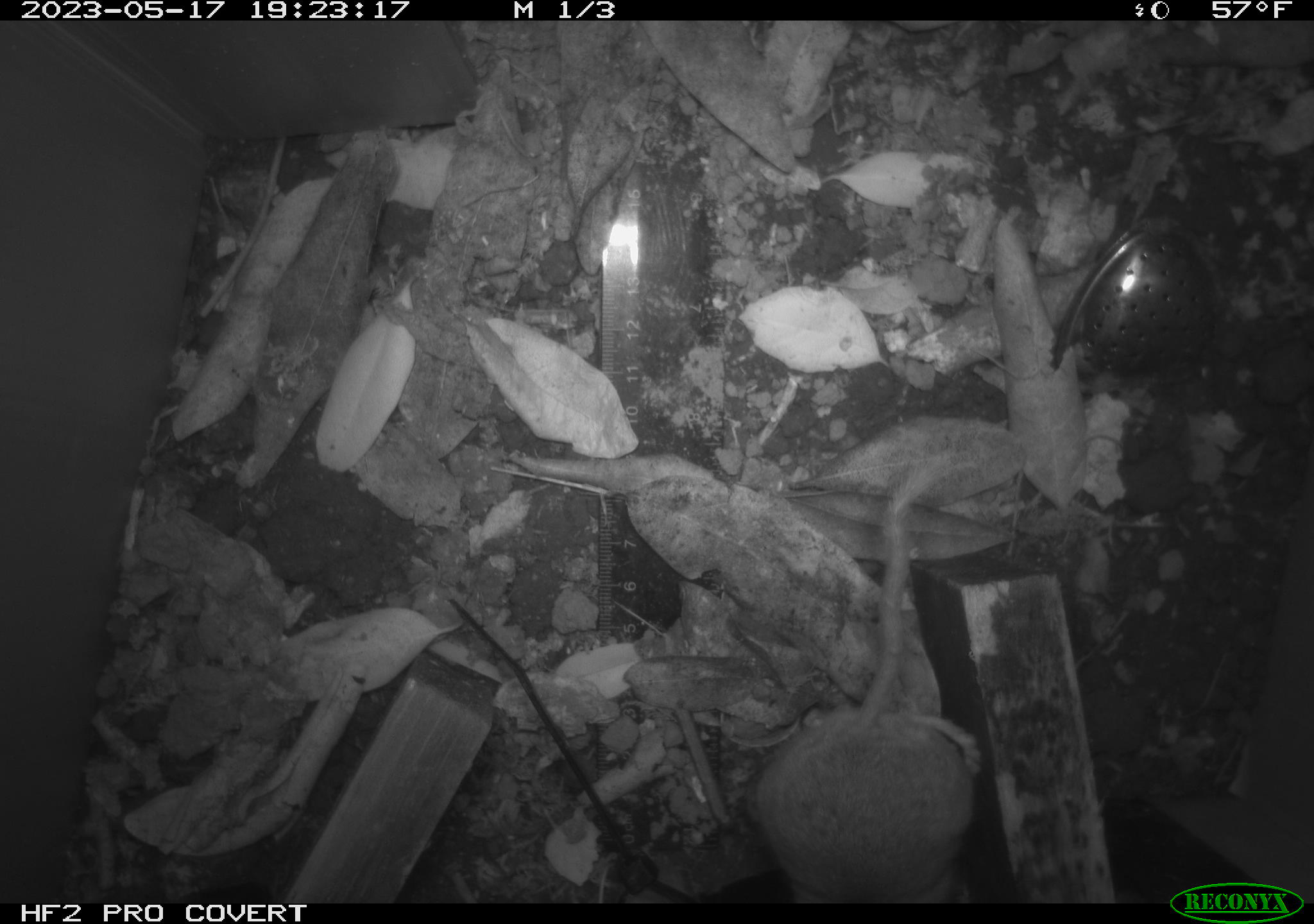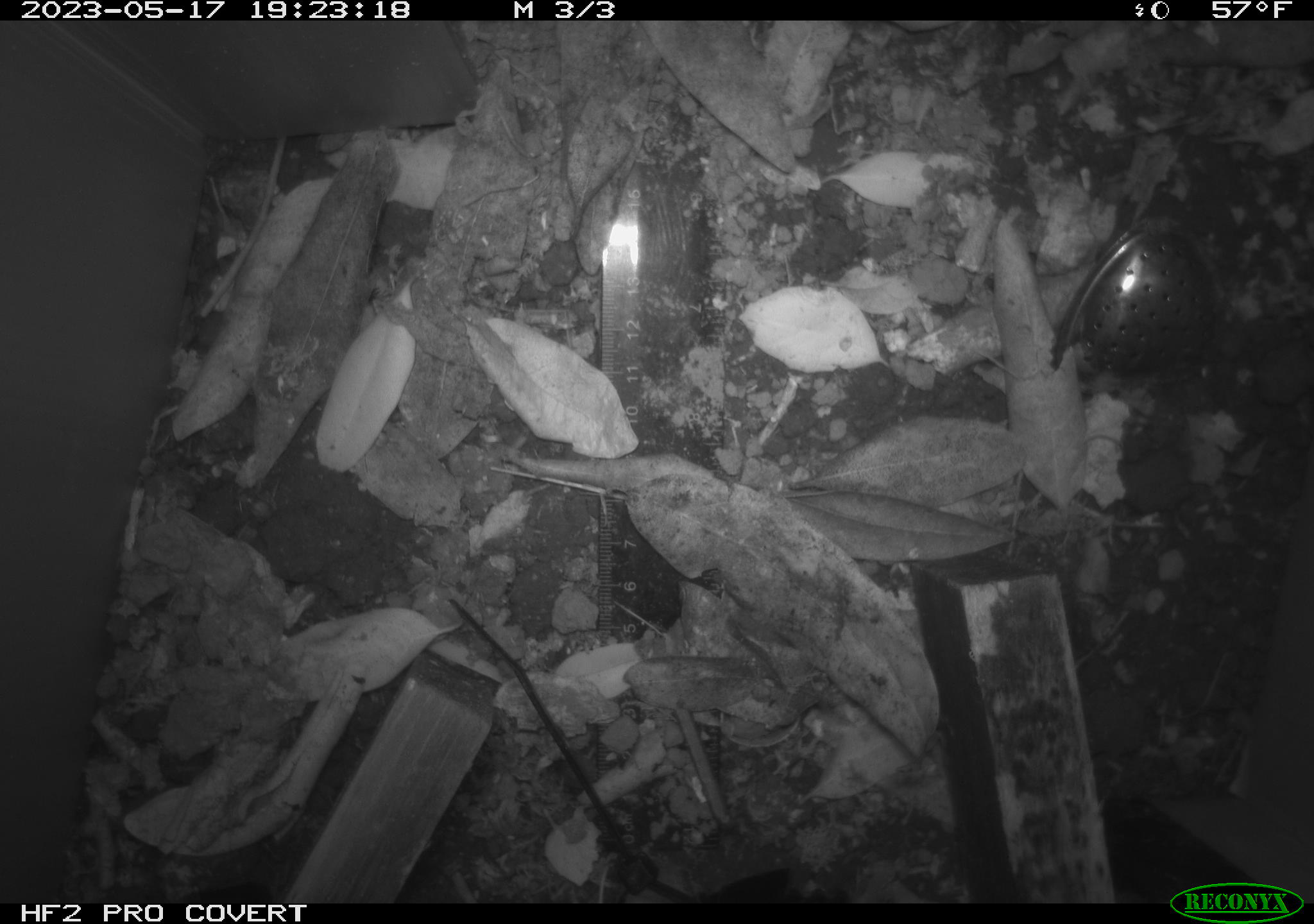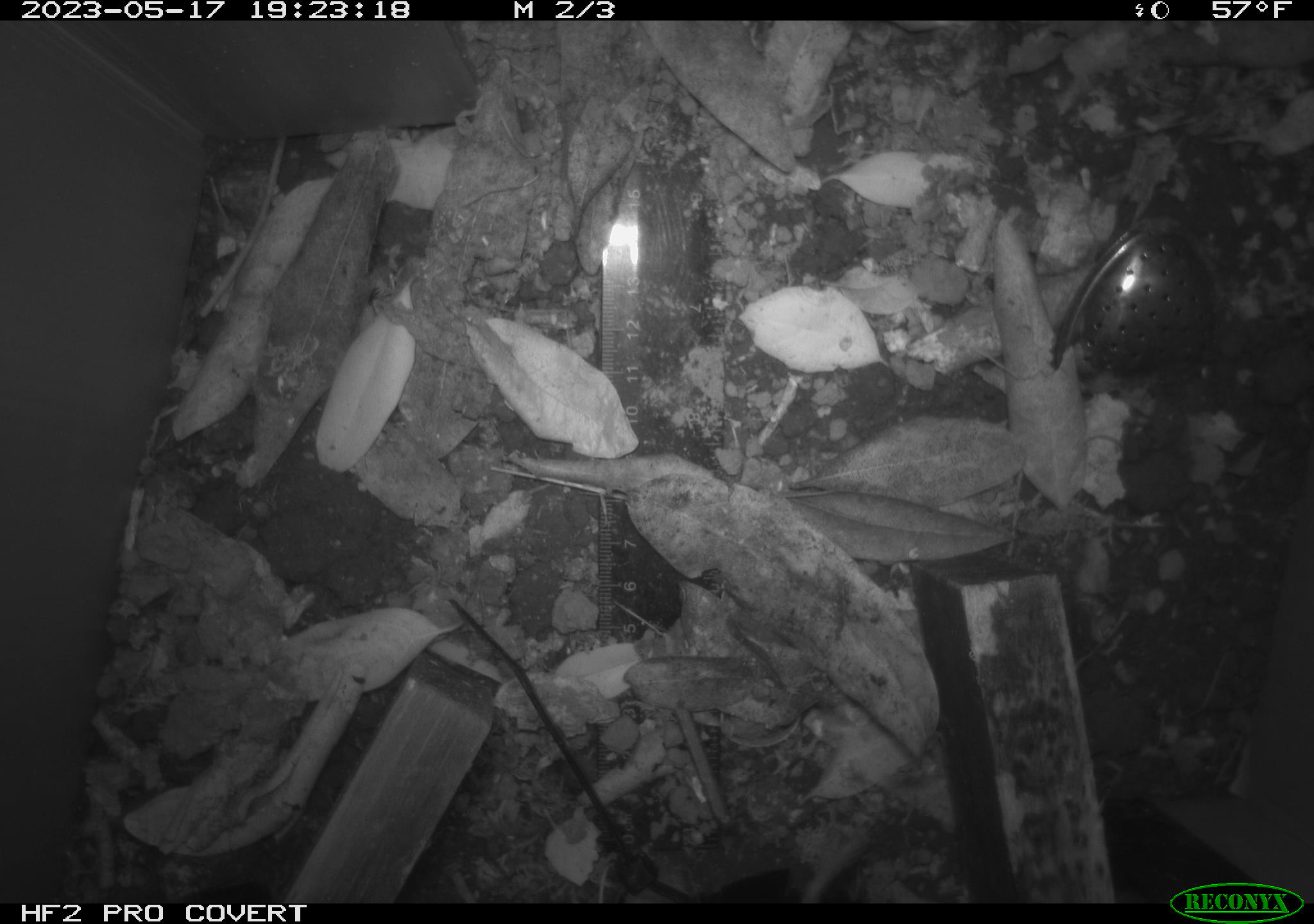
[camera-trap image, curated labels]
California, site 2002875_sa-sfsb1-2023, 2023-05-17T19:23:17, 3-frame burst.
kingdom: Animalia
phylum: Chordata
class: Mammalia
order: Rodentia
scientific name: Rodentia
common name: mouse species